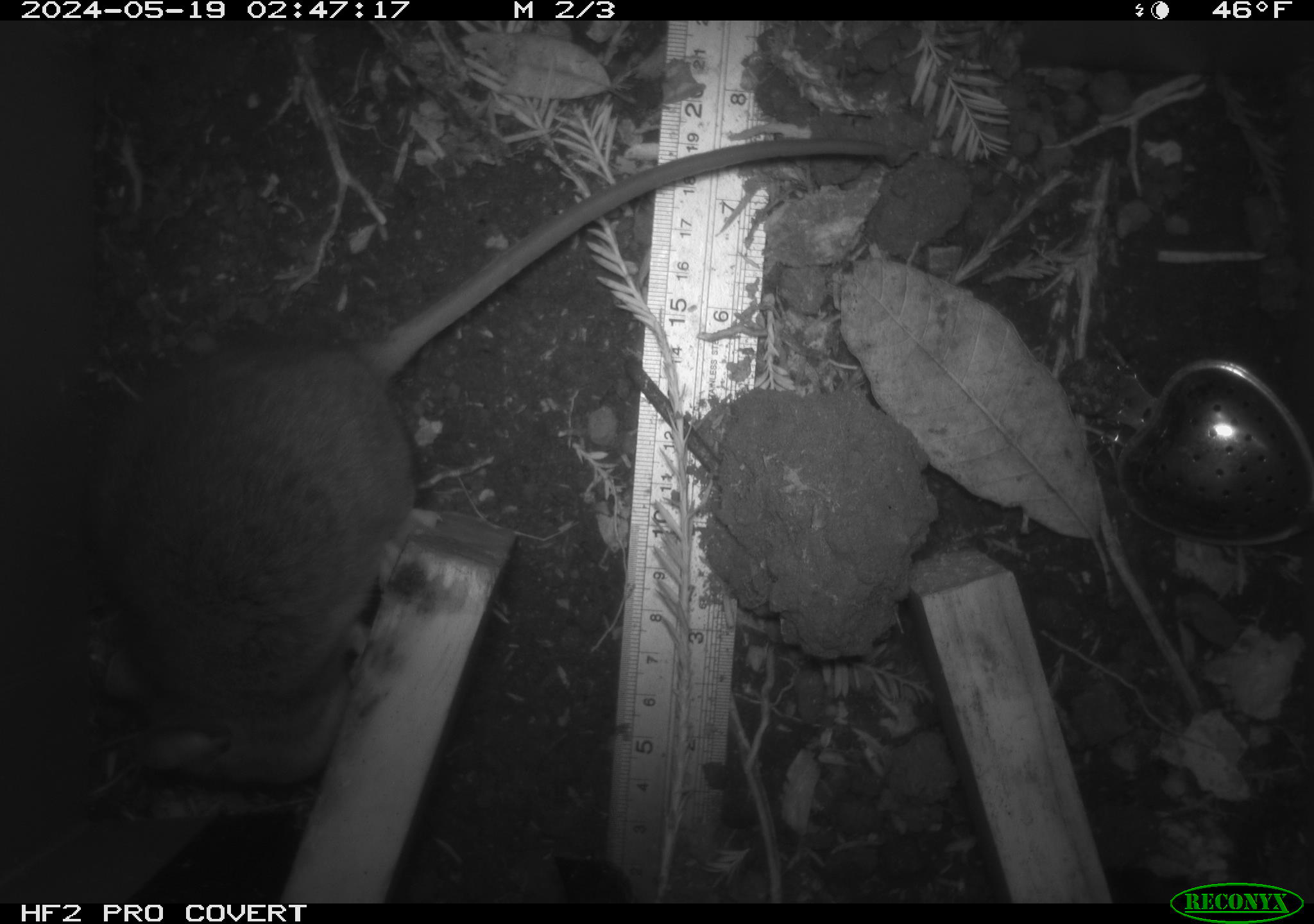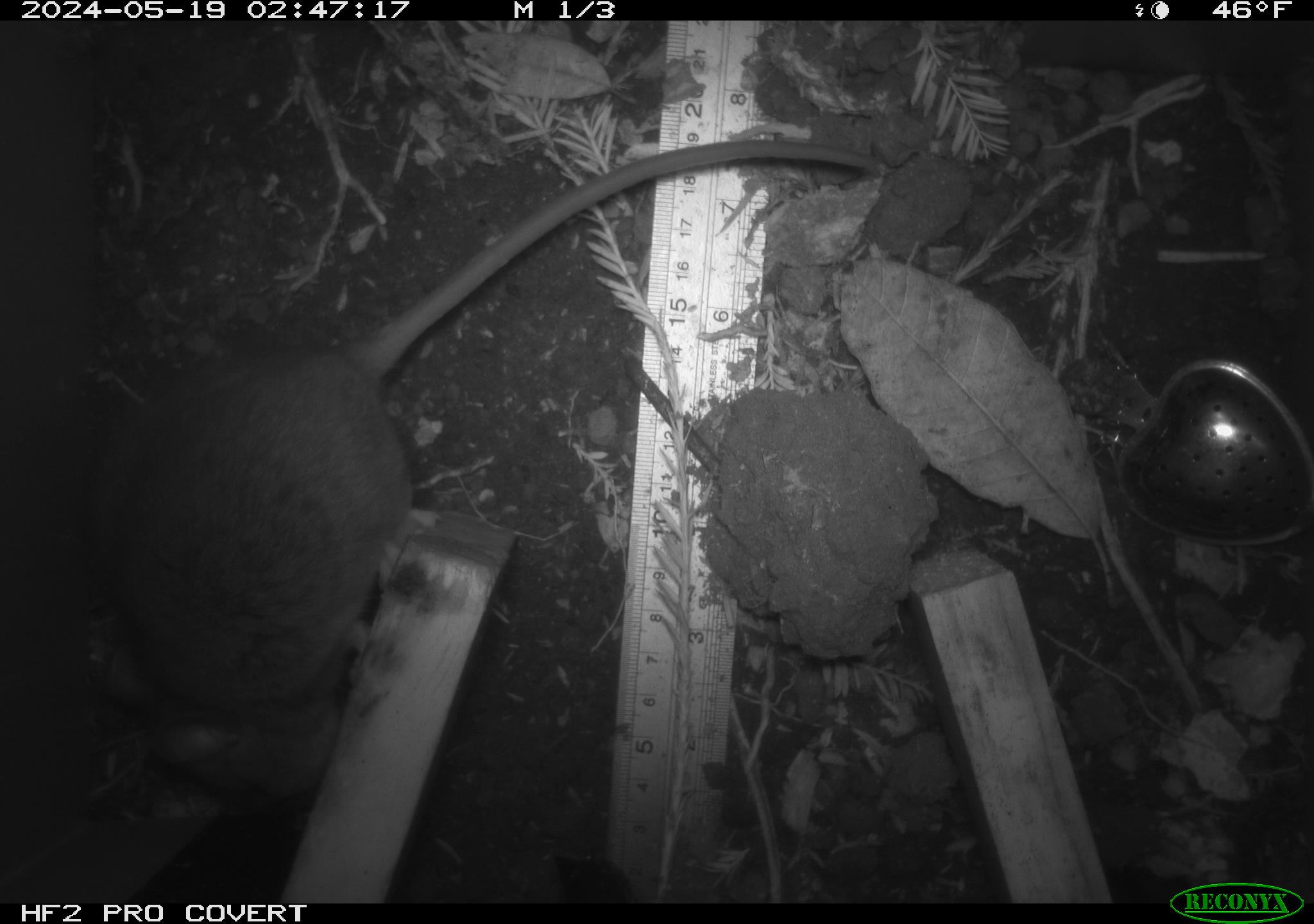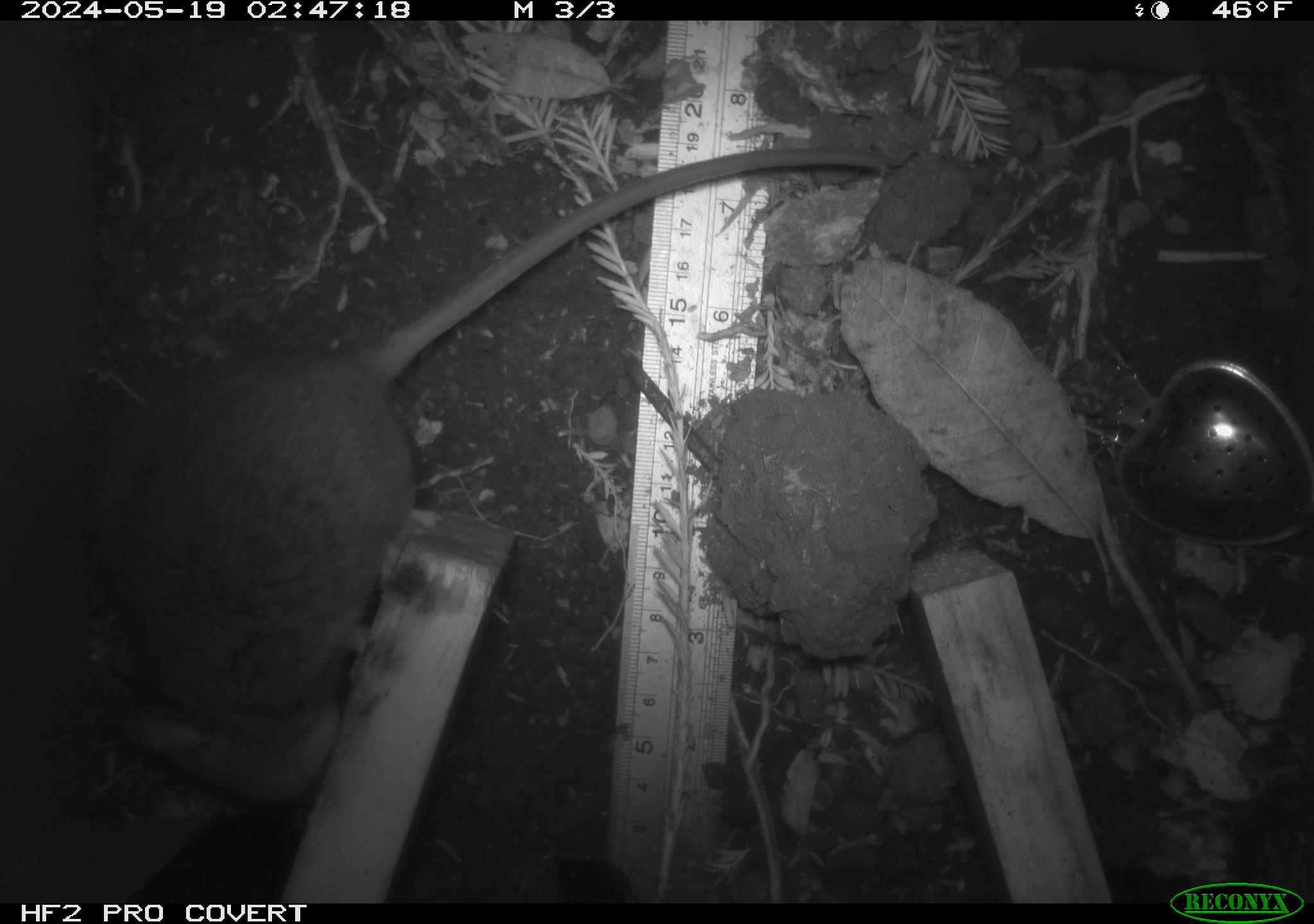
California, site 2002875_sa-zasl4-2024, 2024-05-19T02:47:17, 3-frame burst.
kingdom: Animalia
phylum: Chordata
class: Mammalia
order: Rodentia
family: Cricetidae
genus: Neotoma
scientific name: Neotoma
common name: pack rat or woodrat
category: neotoma species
Neotoma species (pack rat or woodrat) (Neotoma).